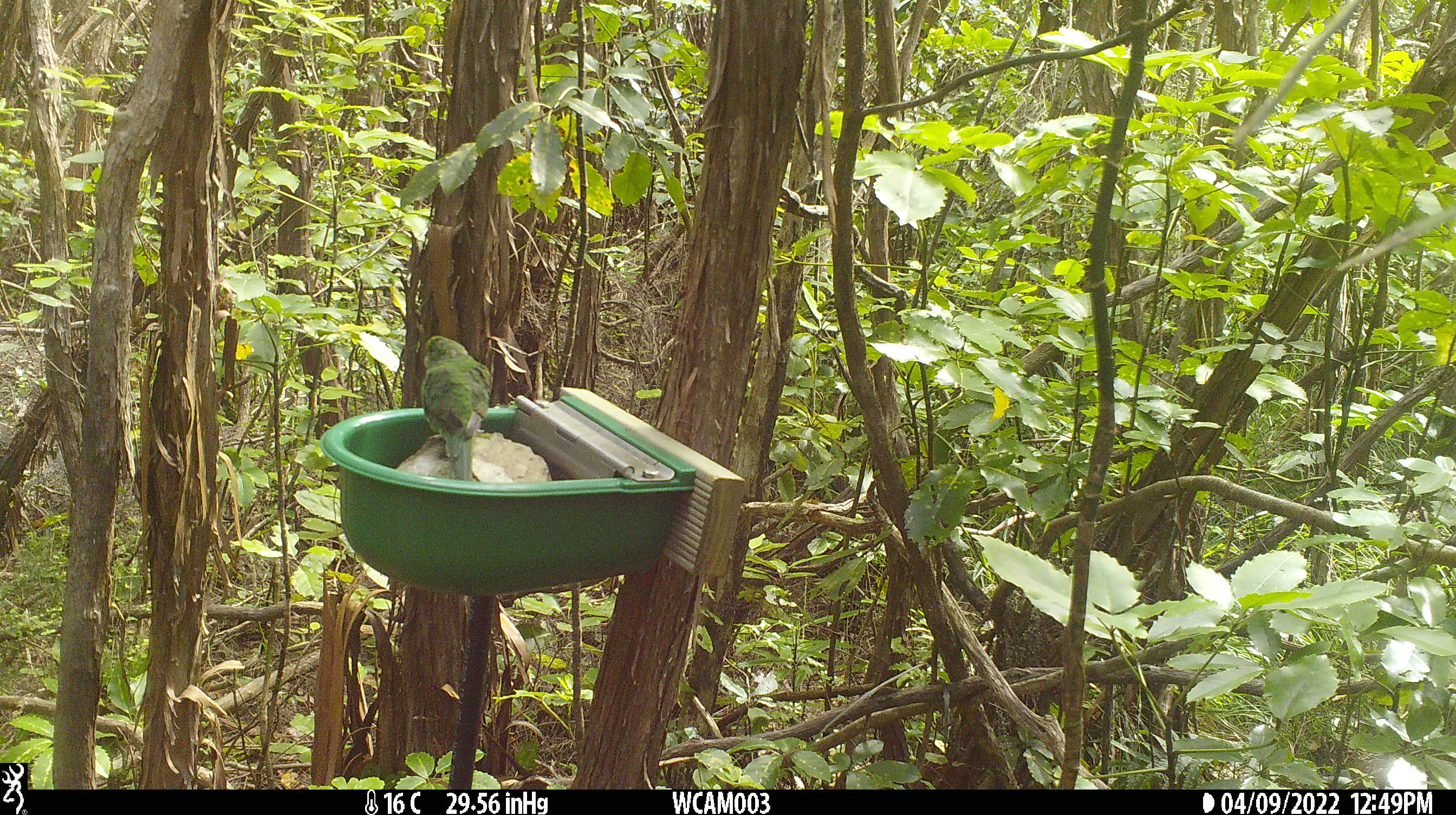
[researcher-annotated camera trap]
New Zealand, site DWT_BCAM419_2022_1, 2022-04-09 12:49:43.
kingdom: Animalia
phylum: Chordata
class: Aves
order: Psittaciformes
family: Psittaculidae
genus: Cyanoramphus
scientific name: Cyanoramphus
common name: parakeet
Parakeet (Cyanoramphus).